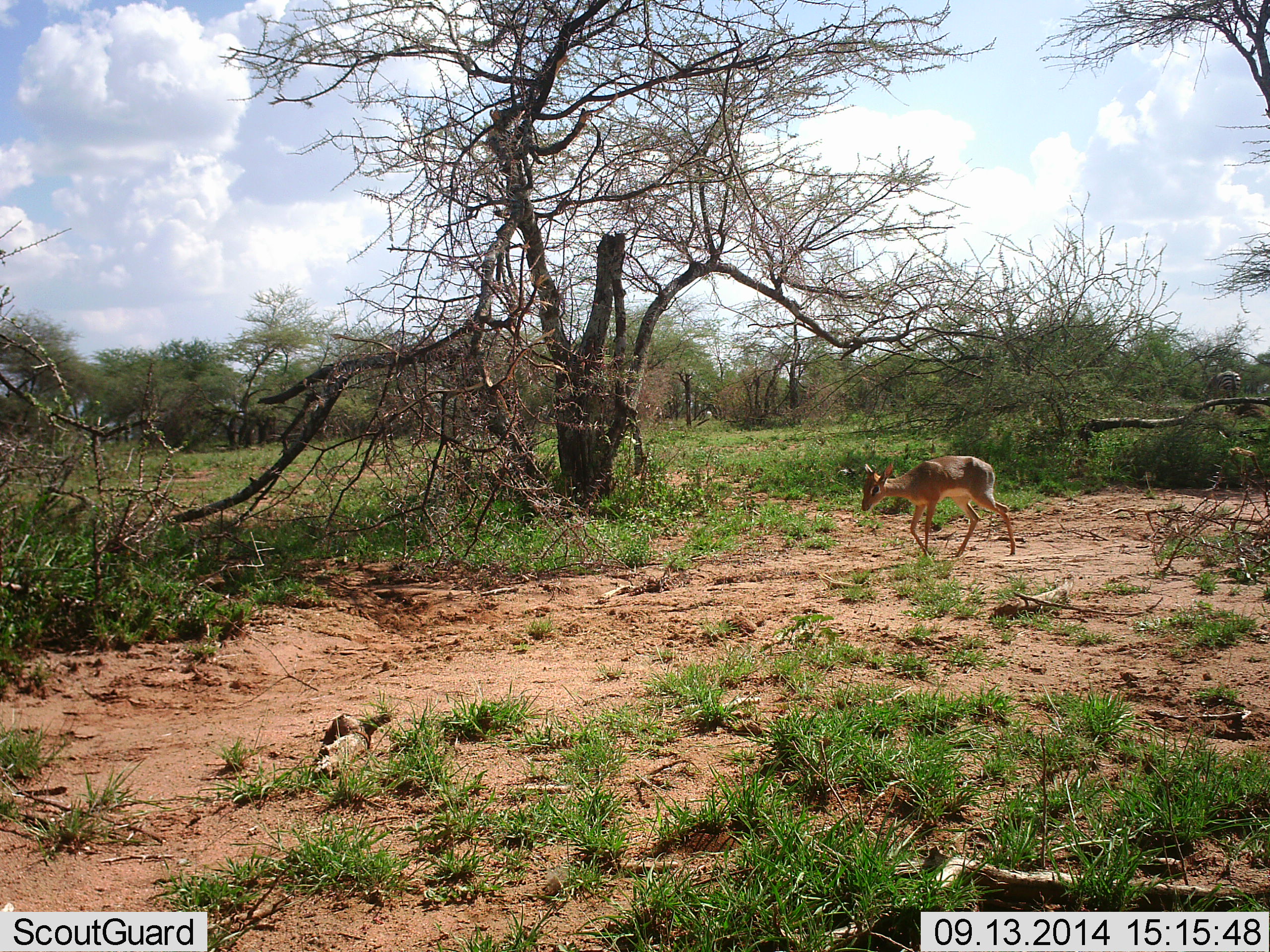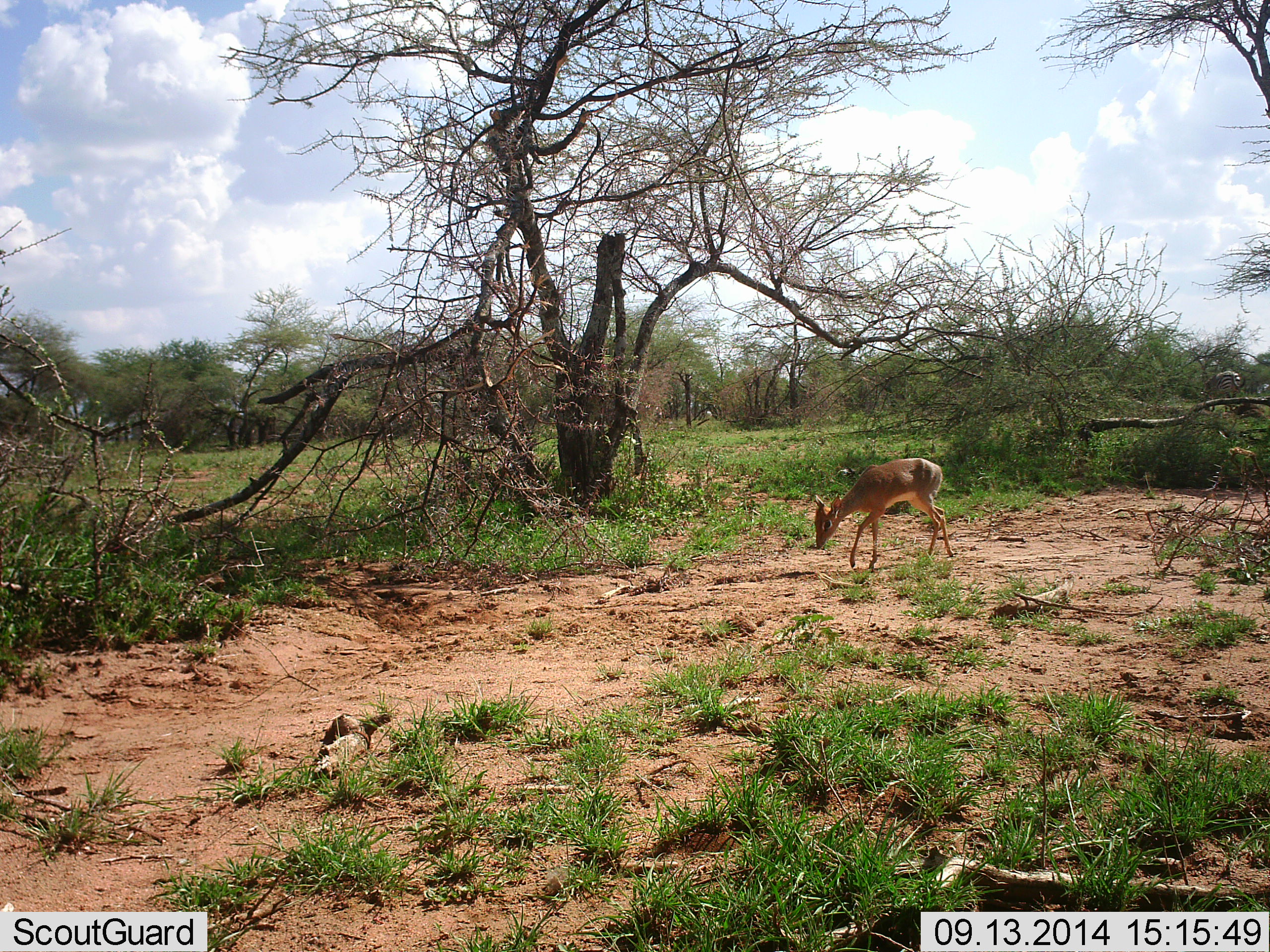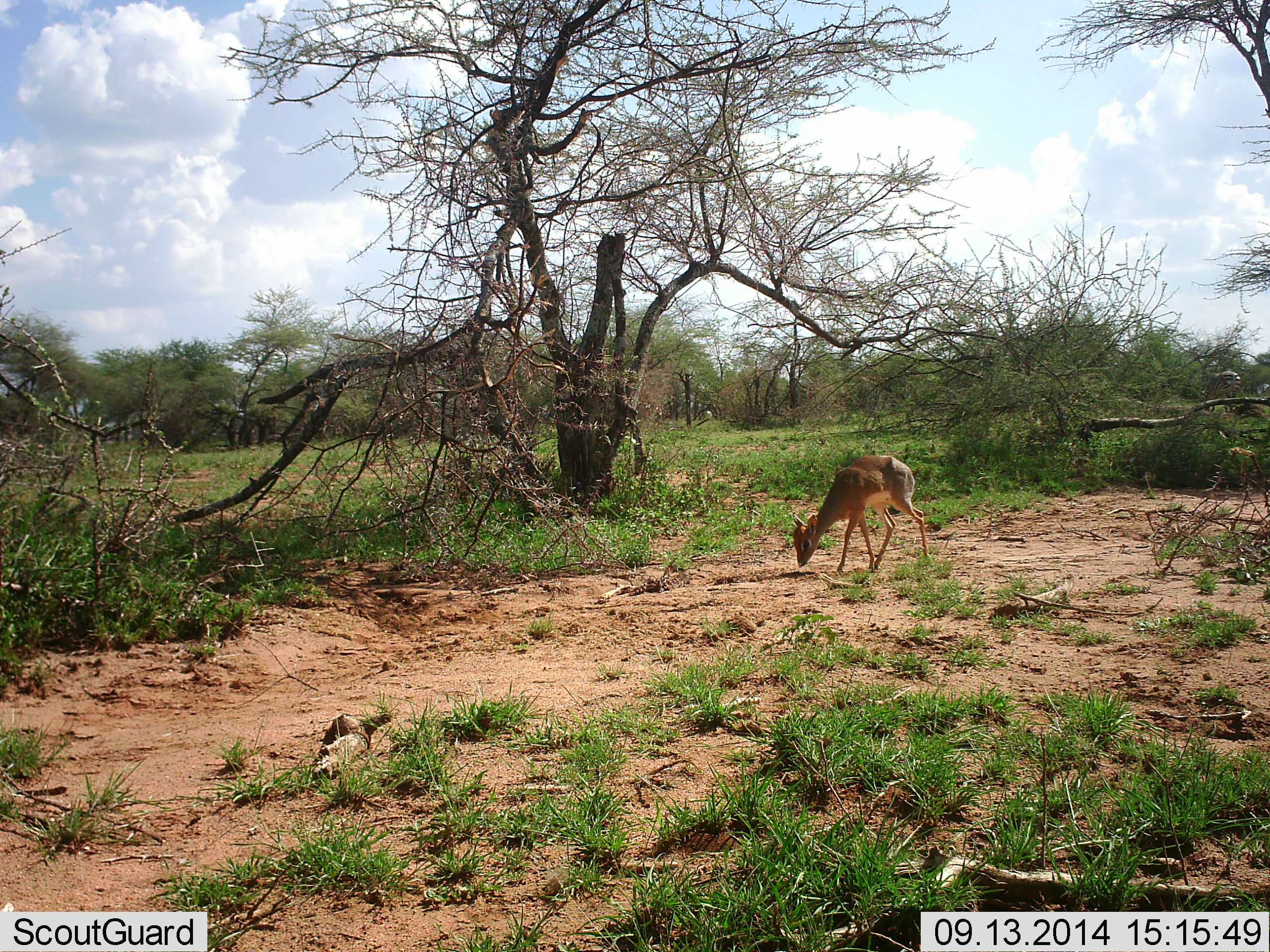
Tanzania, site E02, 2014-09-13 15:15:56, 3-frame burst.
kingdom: Animalia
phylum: Chordata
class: Mammalia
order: Artiodactyla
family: Bovidae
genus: Madoqua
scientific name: Madoqua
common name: dikdik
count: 1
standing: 0%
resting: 0%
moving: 70%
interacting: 0%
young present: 0%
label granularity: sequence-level